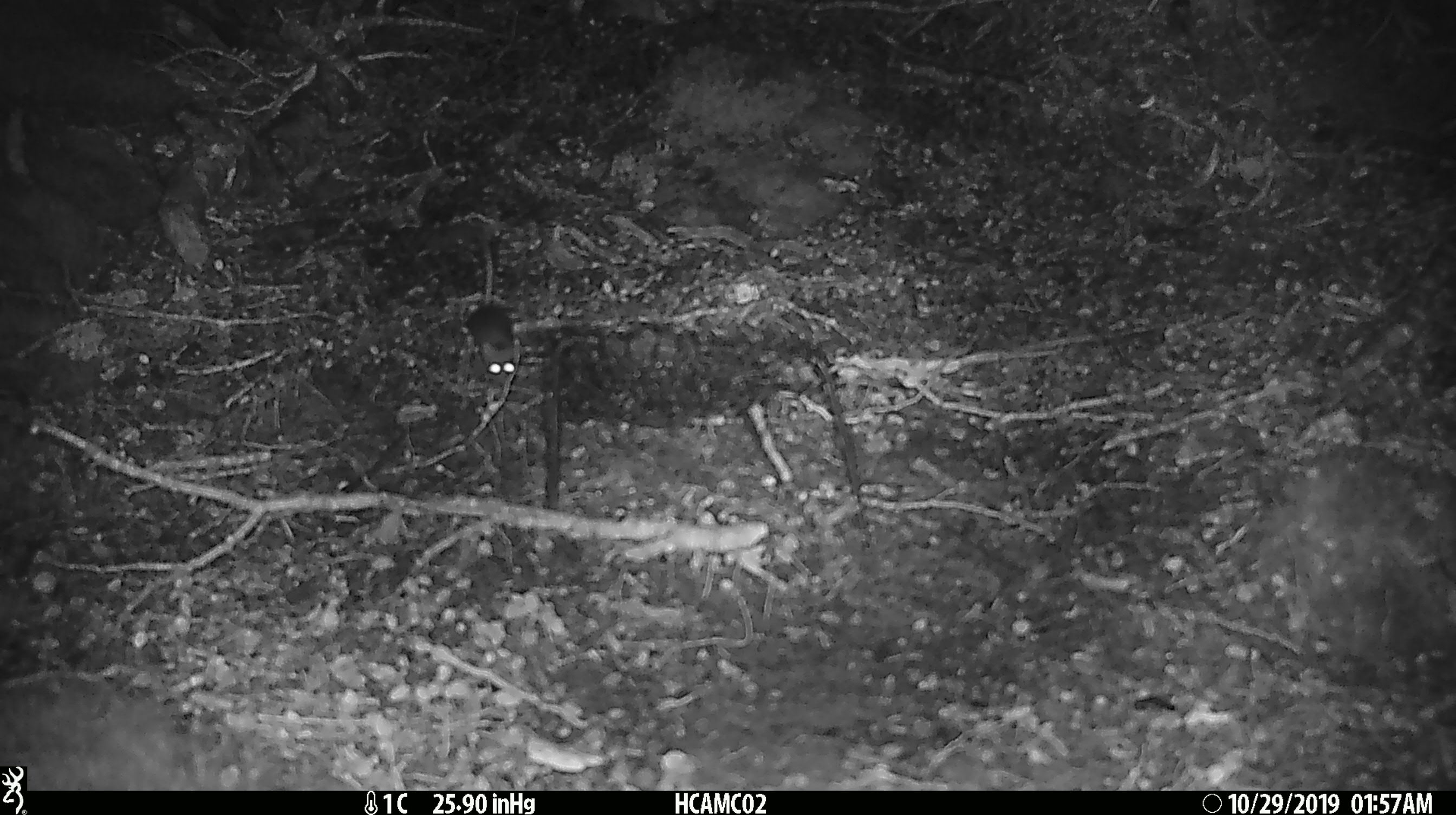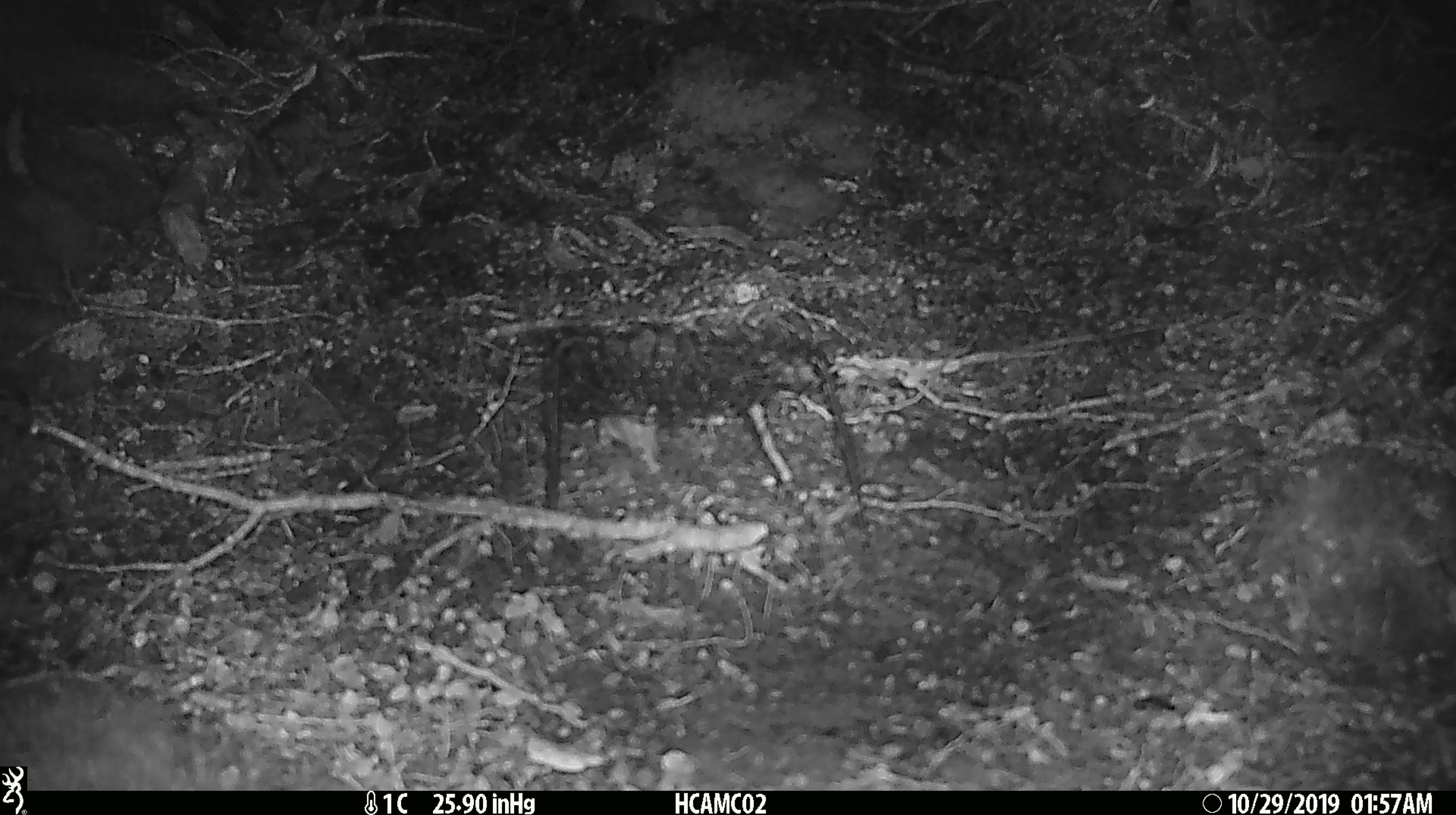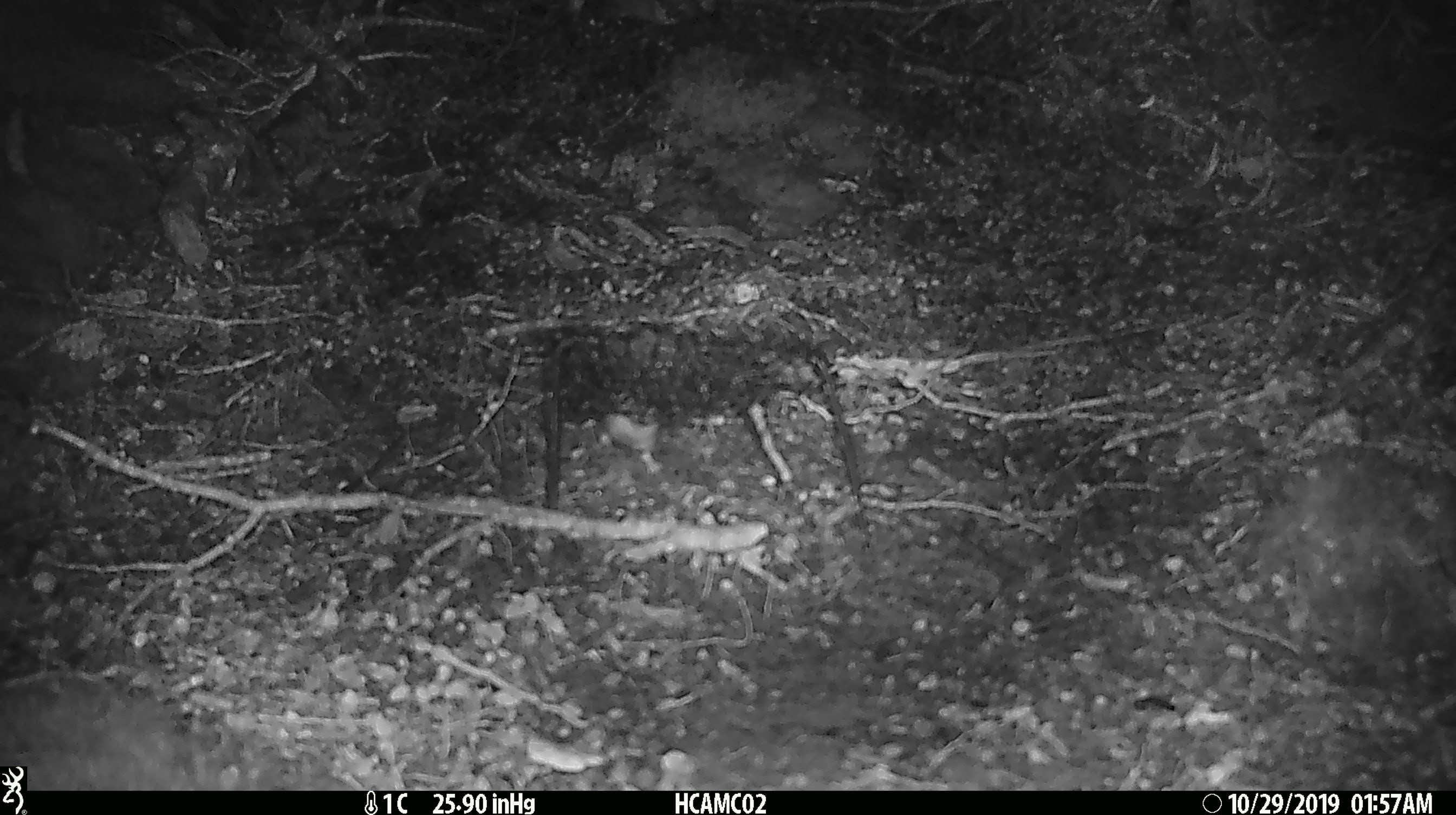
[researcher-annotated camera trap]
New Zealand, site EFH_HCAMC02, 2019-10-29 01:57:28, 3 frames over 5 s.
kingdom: Animalia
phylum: Chordata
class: Mammalia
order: Rodentia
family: Muridae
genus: Mus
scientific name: Mus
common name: mouse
Mouse (Mus).